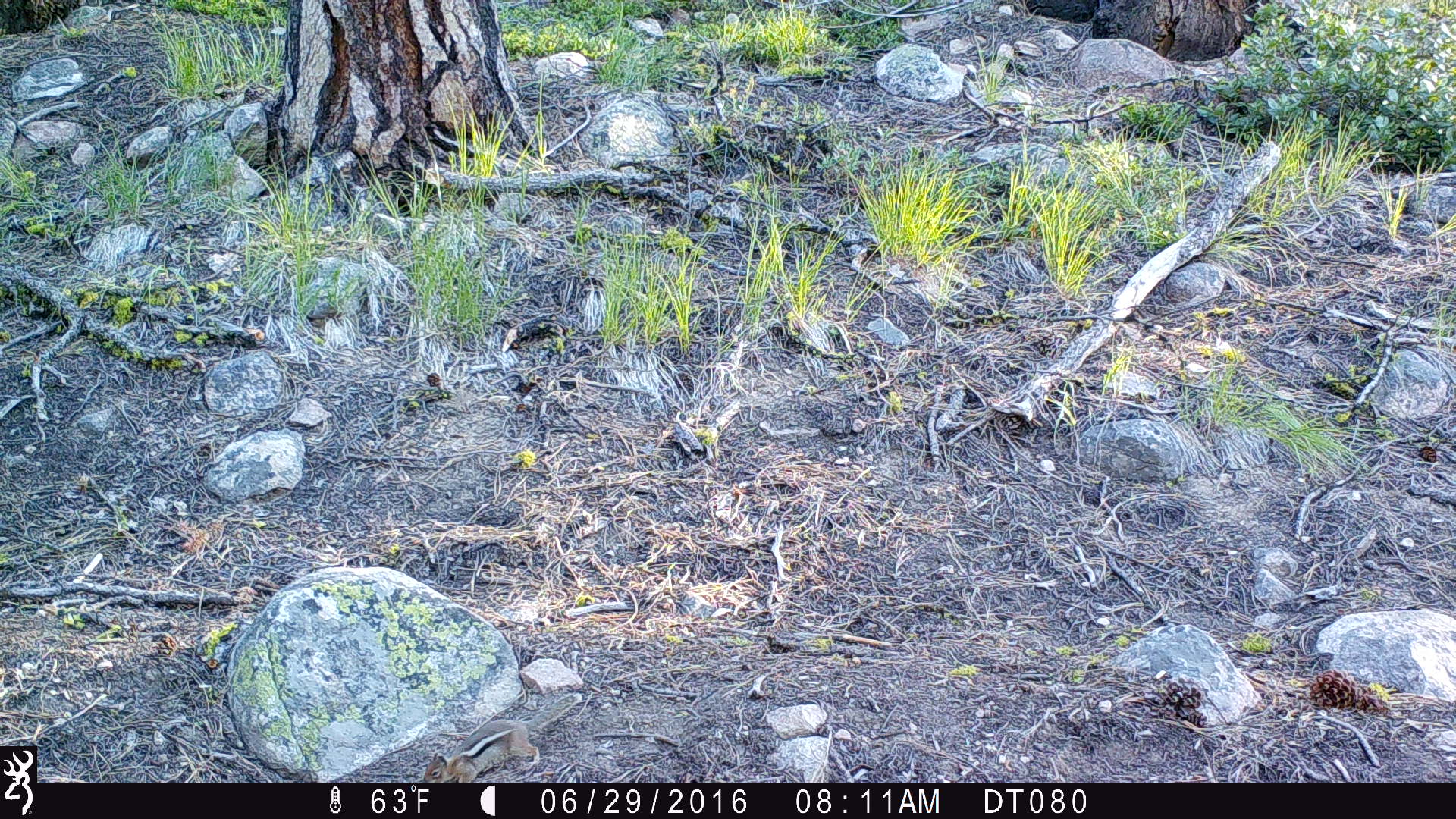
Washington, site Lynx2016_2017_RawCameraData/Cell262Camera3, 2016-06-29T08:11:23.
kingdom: Animalia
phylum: Chordata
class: Mammalia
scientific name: Mammalia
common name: small mammal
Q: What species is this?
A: Small mammal (Mammalia).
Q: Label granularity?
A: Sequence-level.